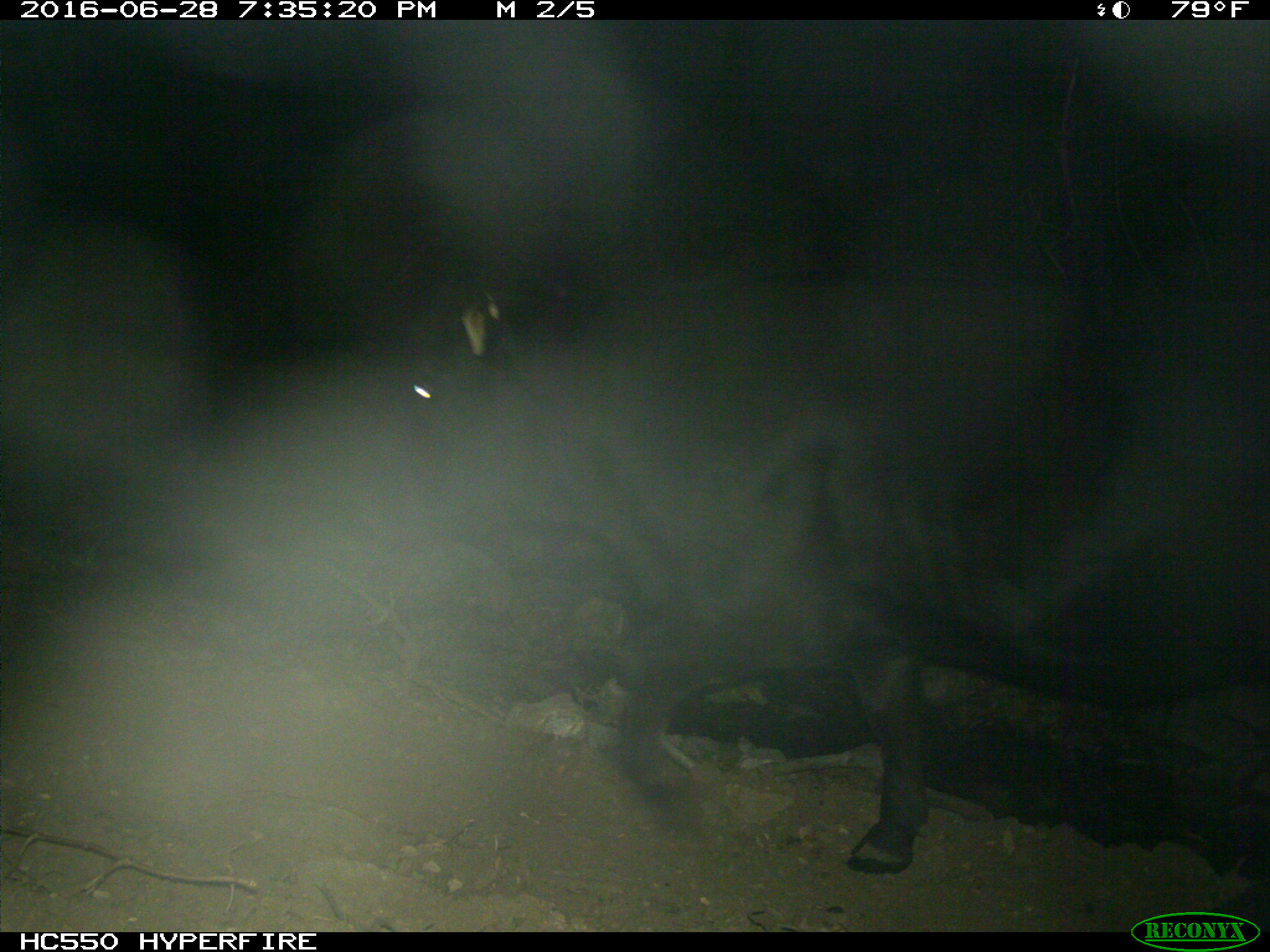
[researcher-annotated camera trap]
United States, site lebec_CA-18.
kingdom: Animalia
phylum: Chordata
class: Mammalia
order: Artiodactyla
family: Bovidae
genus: Bos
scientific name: Bos taurus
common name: domestic cow